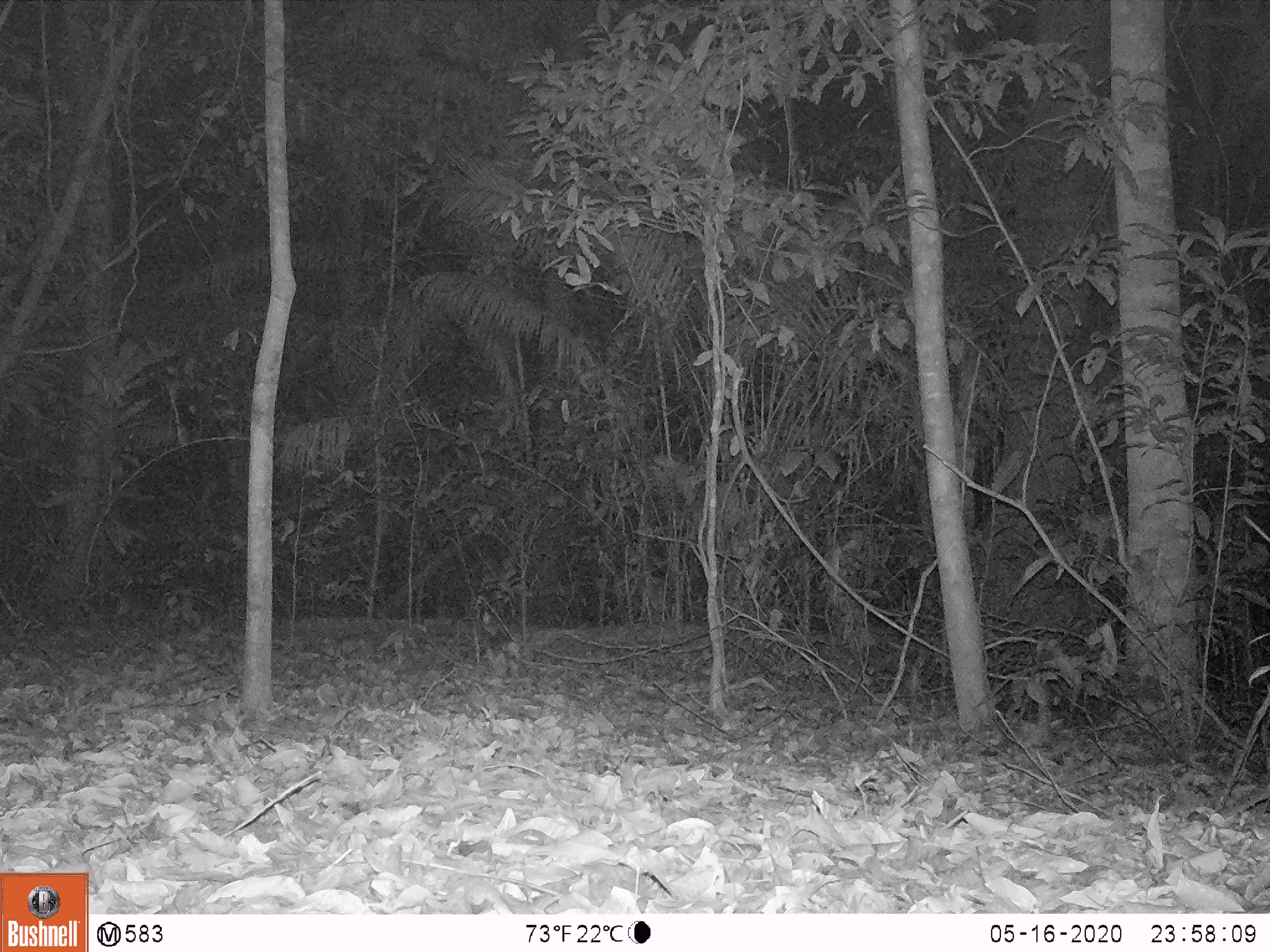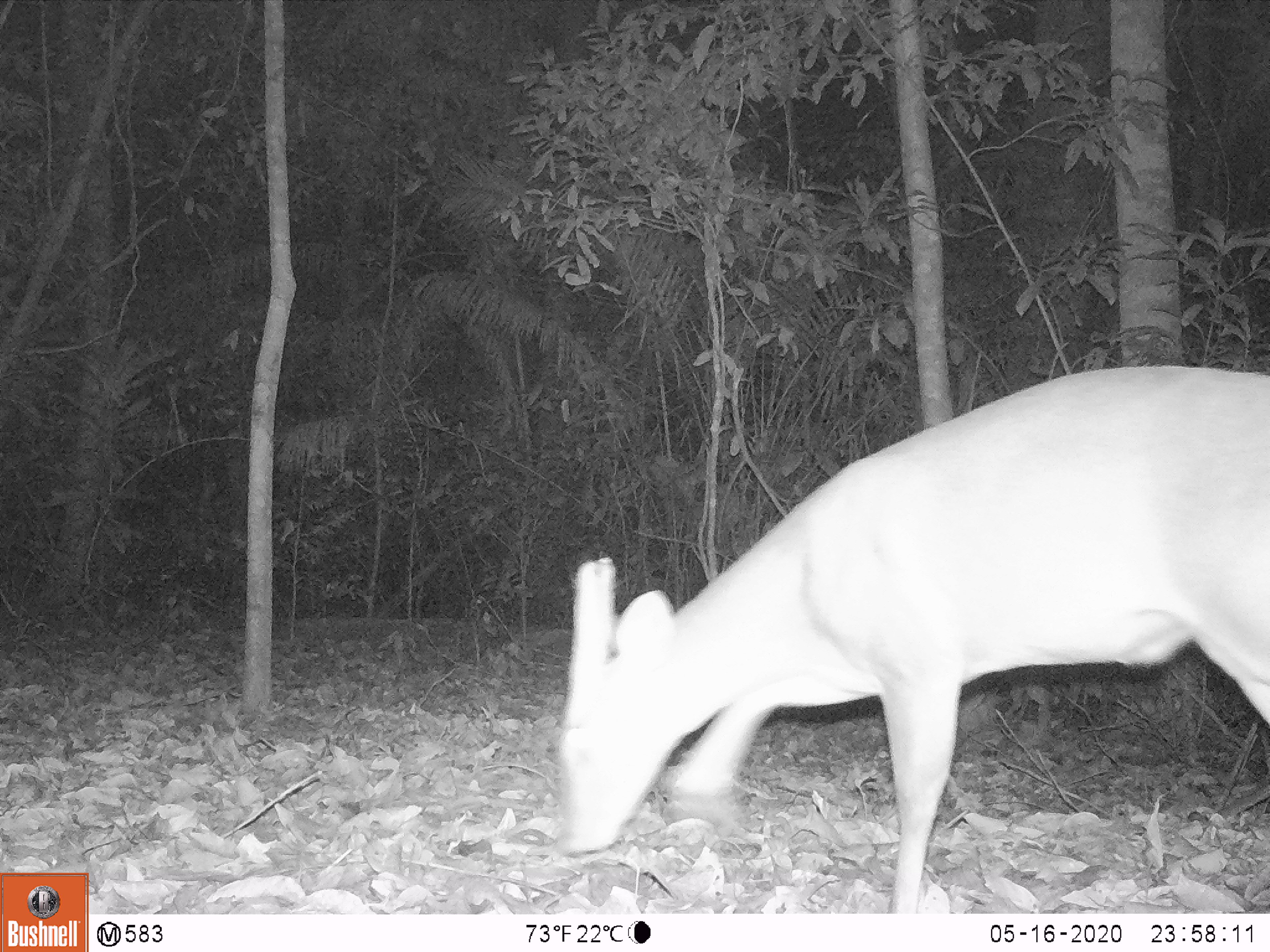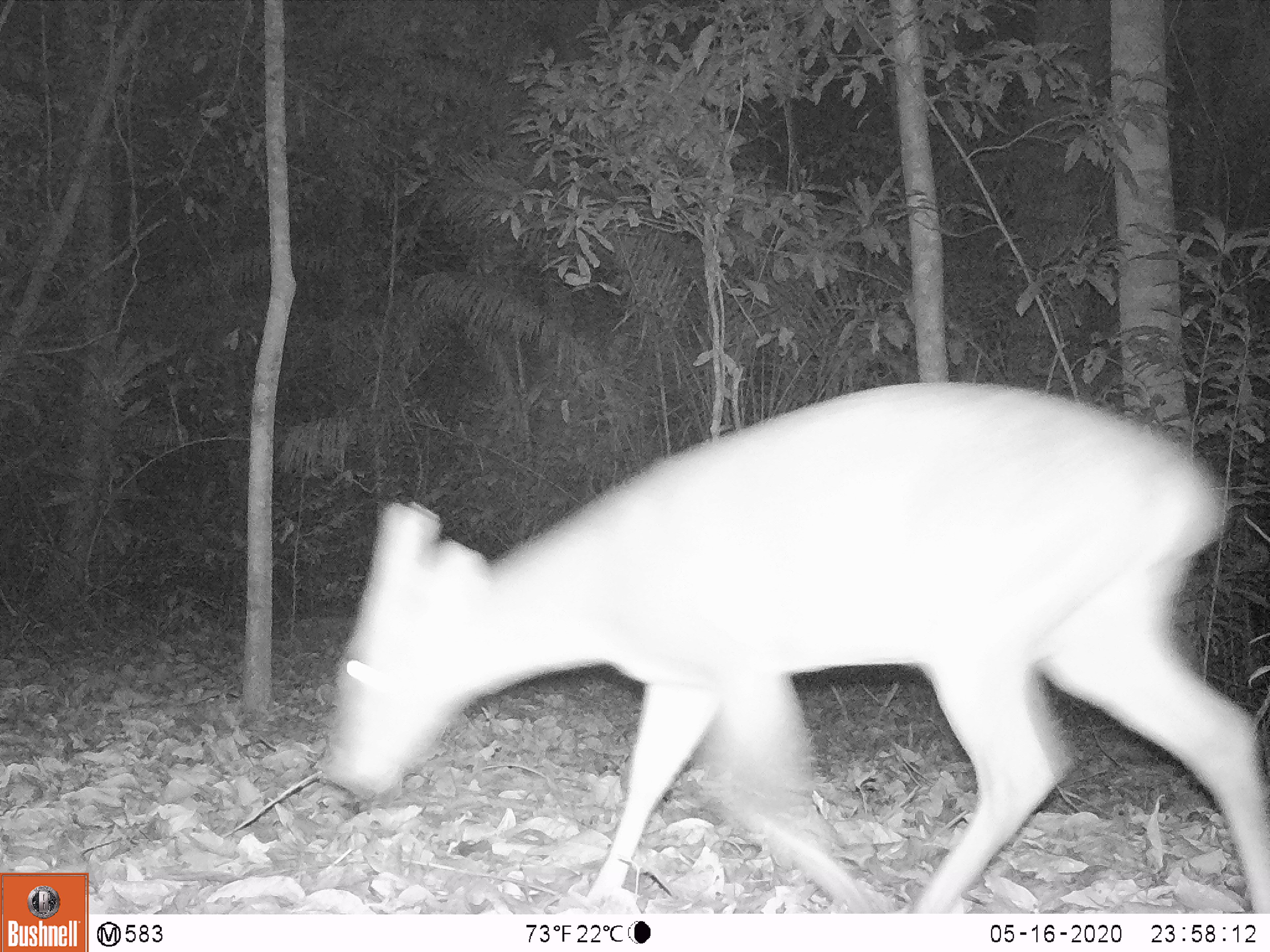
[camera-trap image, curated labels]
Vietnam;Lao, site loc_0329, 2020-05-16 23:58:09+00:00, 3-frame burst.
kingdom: Animalia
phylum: Chordata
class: Mammalia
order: Artiodactyla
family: Cervidae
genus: Muntiacus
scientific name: Muntiacus vuquangensis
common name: large-antlered muntjac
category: large antlered muntjac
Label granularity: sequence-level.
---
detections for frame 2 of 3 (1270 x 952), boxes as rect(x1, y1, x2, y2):
large antlered muntjac: rect(553, 362, 1270, 912)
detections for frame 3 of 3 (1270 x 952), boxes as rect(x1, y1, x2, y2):
large antlered muntjac: rect(316, 377, 1270, 913)